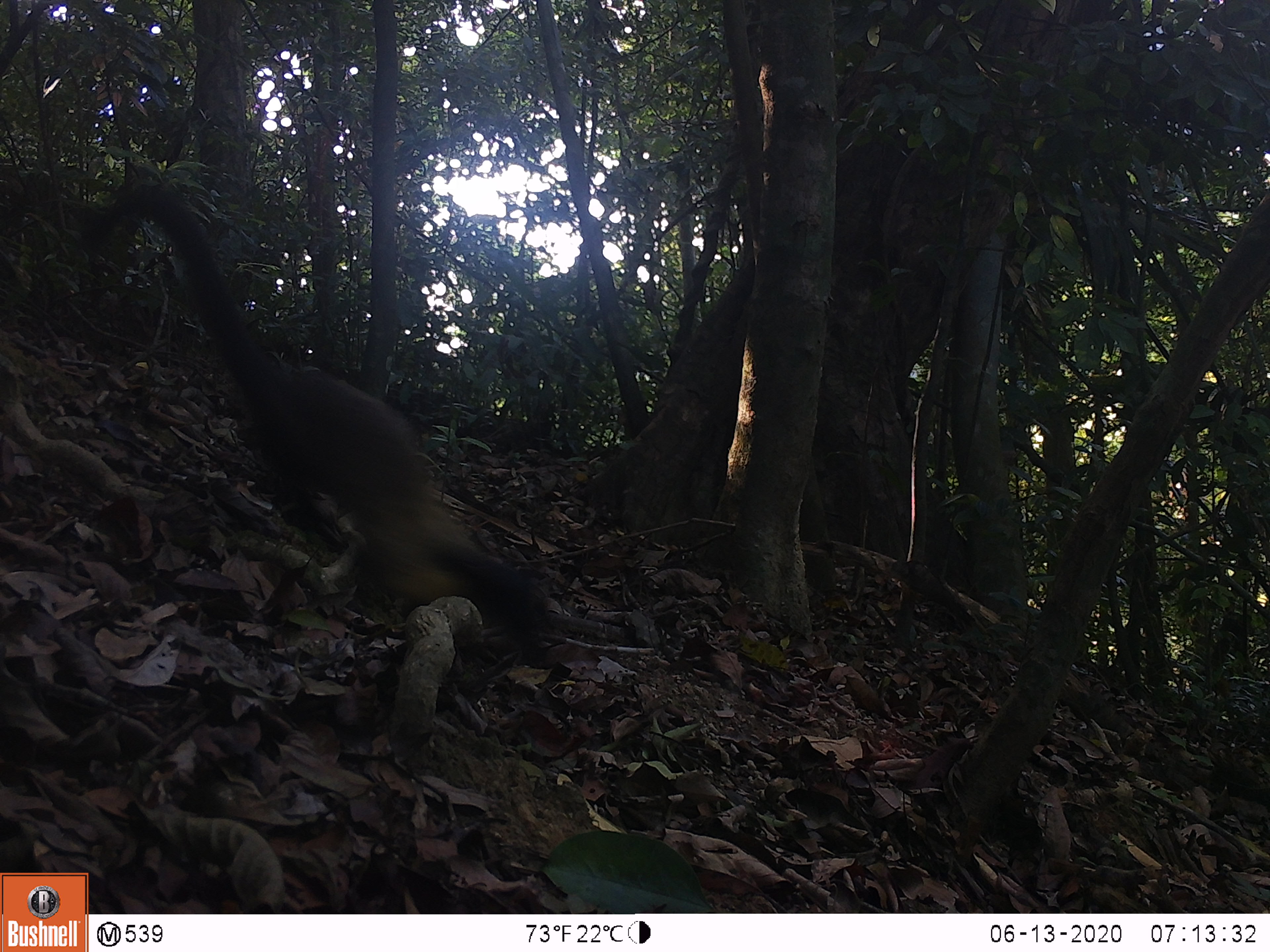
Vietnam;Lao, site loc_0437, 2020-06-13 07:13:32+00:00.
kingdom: Animalia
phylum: Chordata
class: Mammalia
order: Carnivora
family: Mustelidae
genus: Martes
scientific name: Martes flavigula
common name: yellow-throated marten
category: yellow throated marten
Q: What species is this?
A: Yellow throated marten (yellow-throated marten) (Martes flavigula).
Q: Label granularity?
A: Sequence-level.